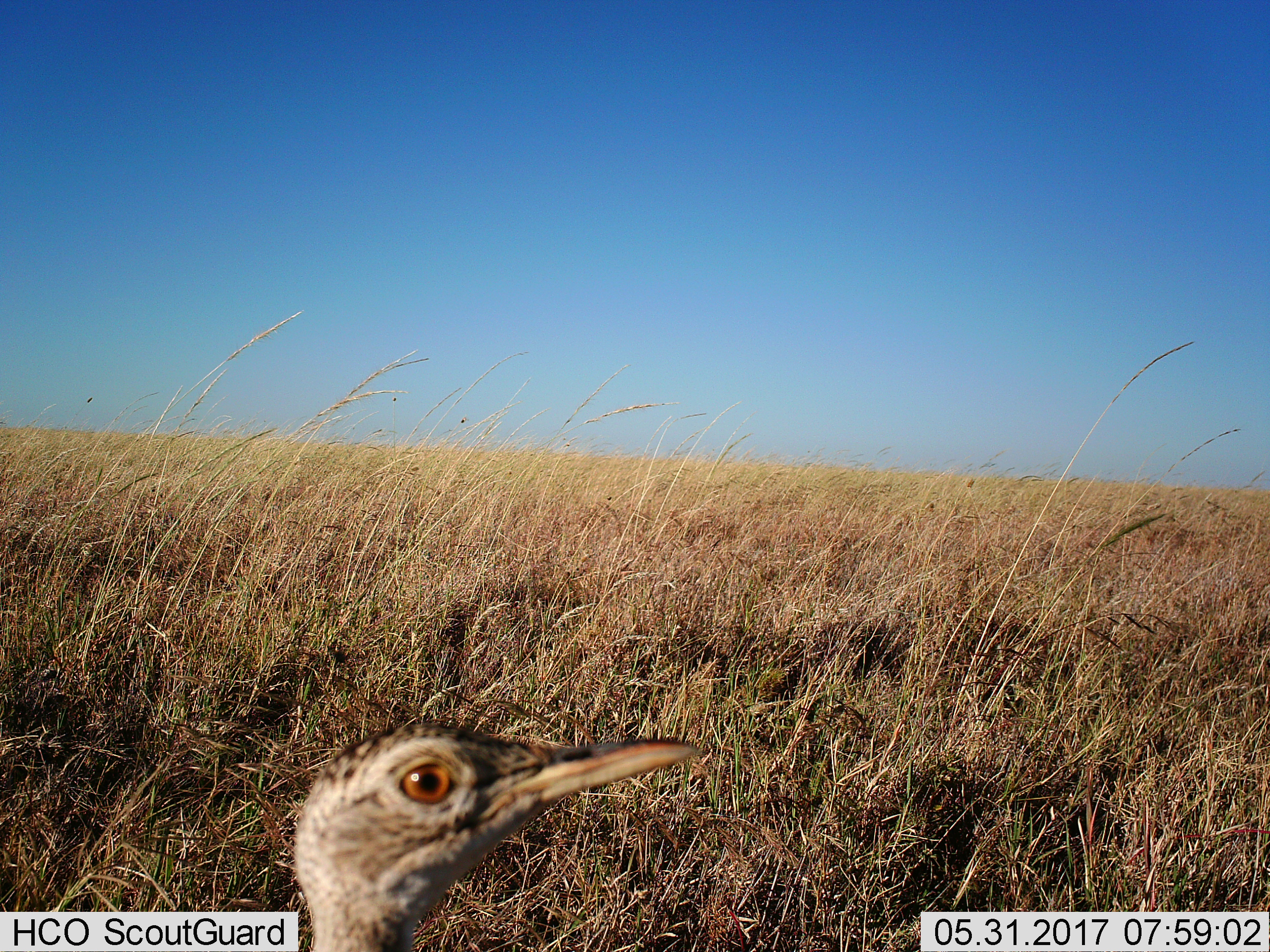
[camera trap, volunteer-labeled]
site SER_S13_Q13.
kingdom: Animalia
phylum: Chordata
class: Aves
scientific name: Aves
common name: bird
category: birdother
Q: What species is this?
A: Birdother (bird) (Aves).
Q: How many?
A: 1.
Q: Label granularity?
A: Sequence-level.